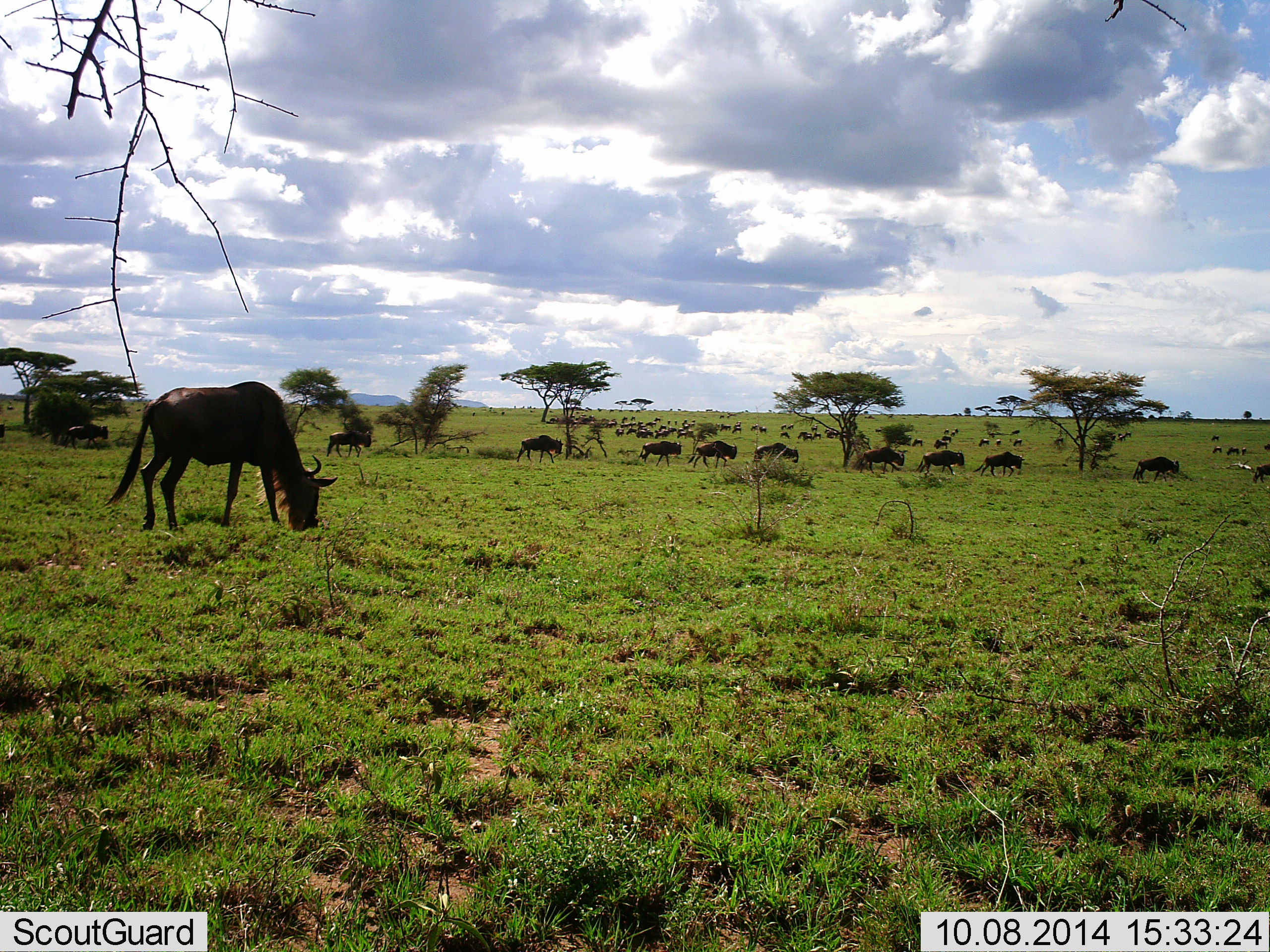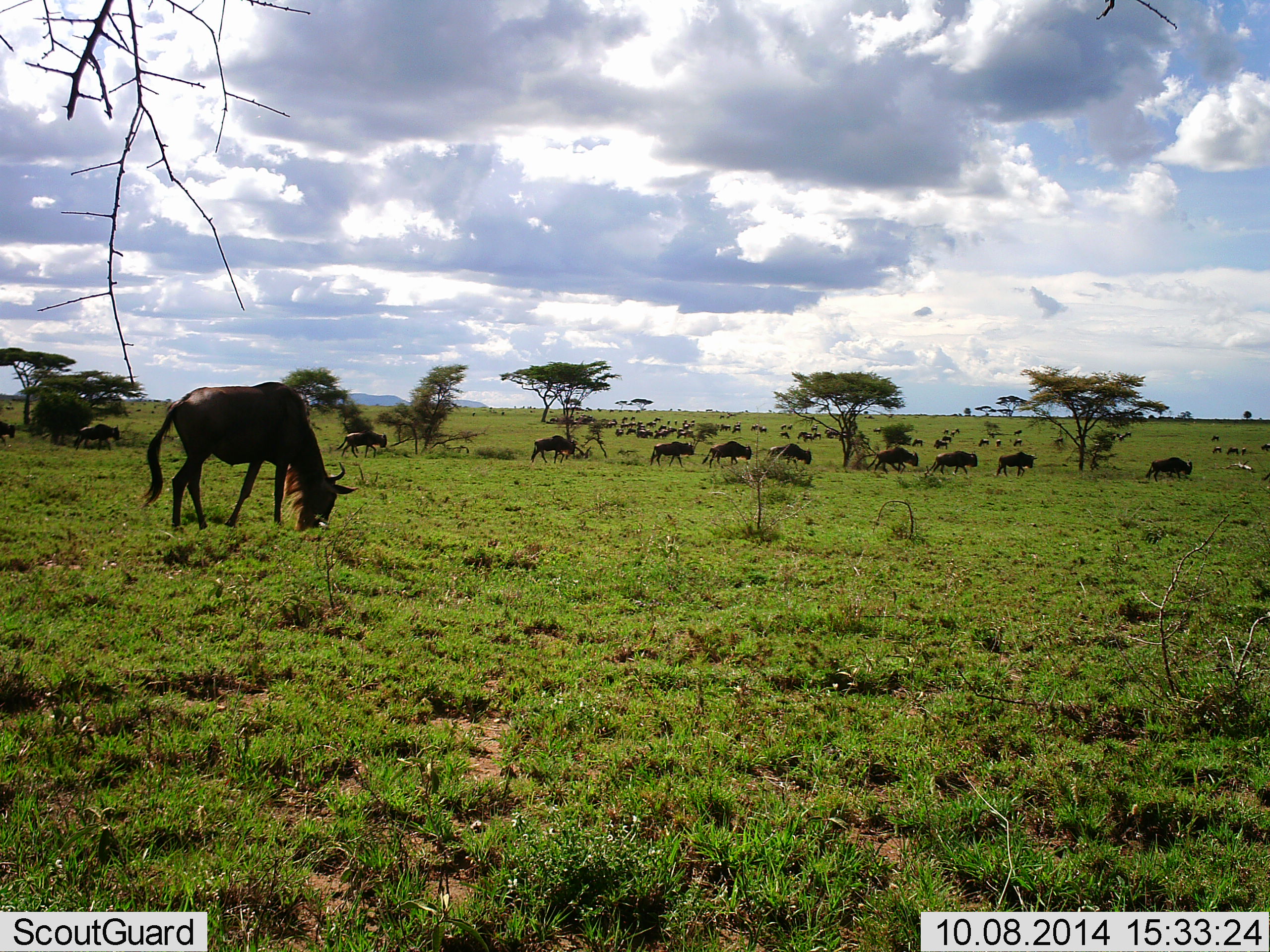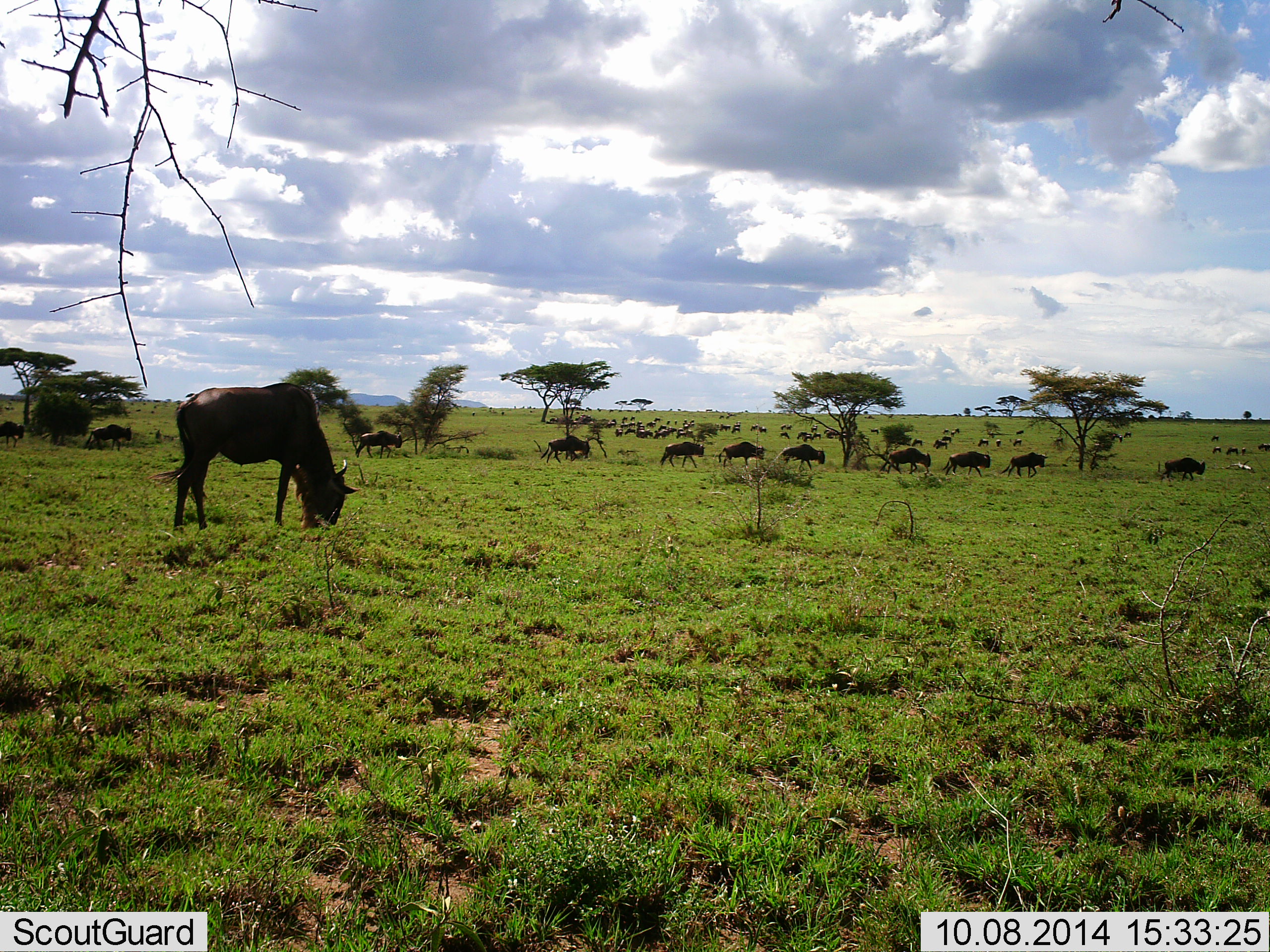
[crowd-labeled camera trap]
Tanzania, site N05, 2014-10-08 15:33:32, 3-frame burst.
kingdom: Animalia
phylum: Chordata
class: Mammalia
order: Artiodactyla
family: Bovidae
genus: Connochaetes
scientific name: Connochaetes taurinus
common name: blue wildebeest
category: wildebeest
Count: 51+.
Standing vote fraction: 50%.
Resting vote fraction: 10%.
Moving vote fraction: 80%.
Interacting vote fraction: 10%.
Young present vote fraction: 0%.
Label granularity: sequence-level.